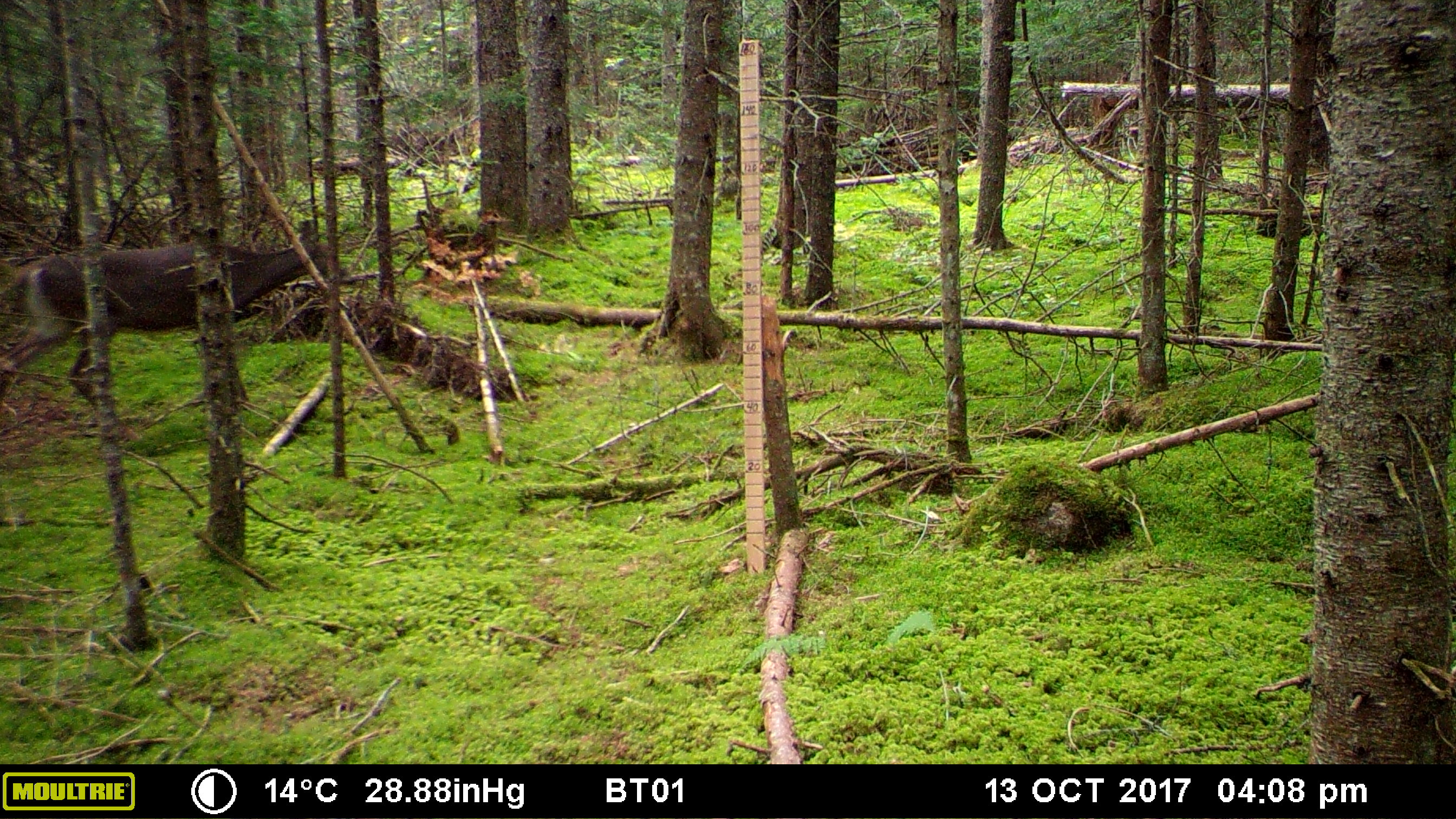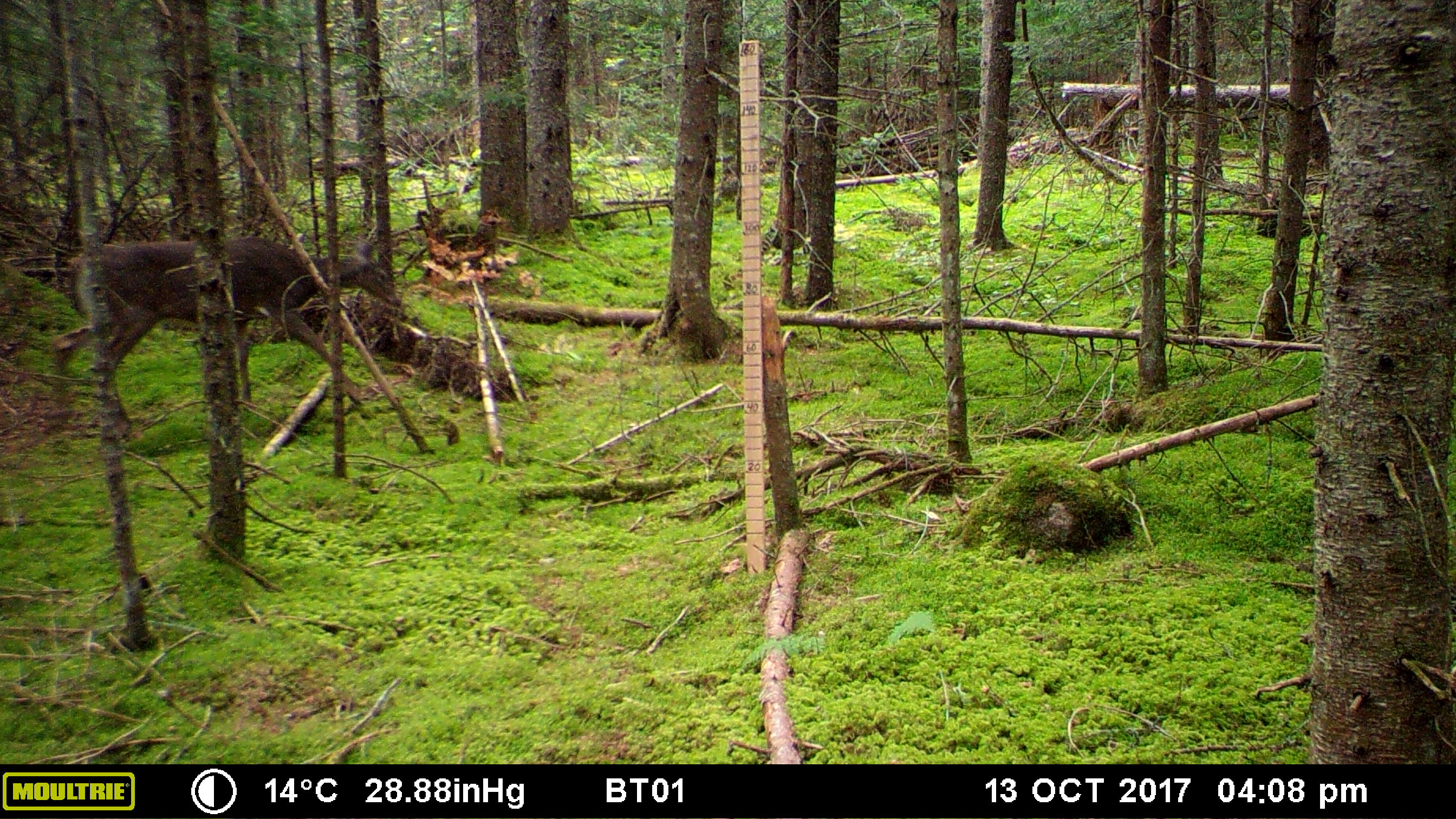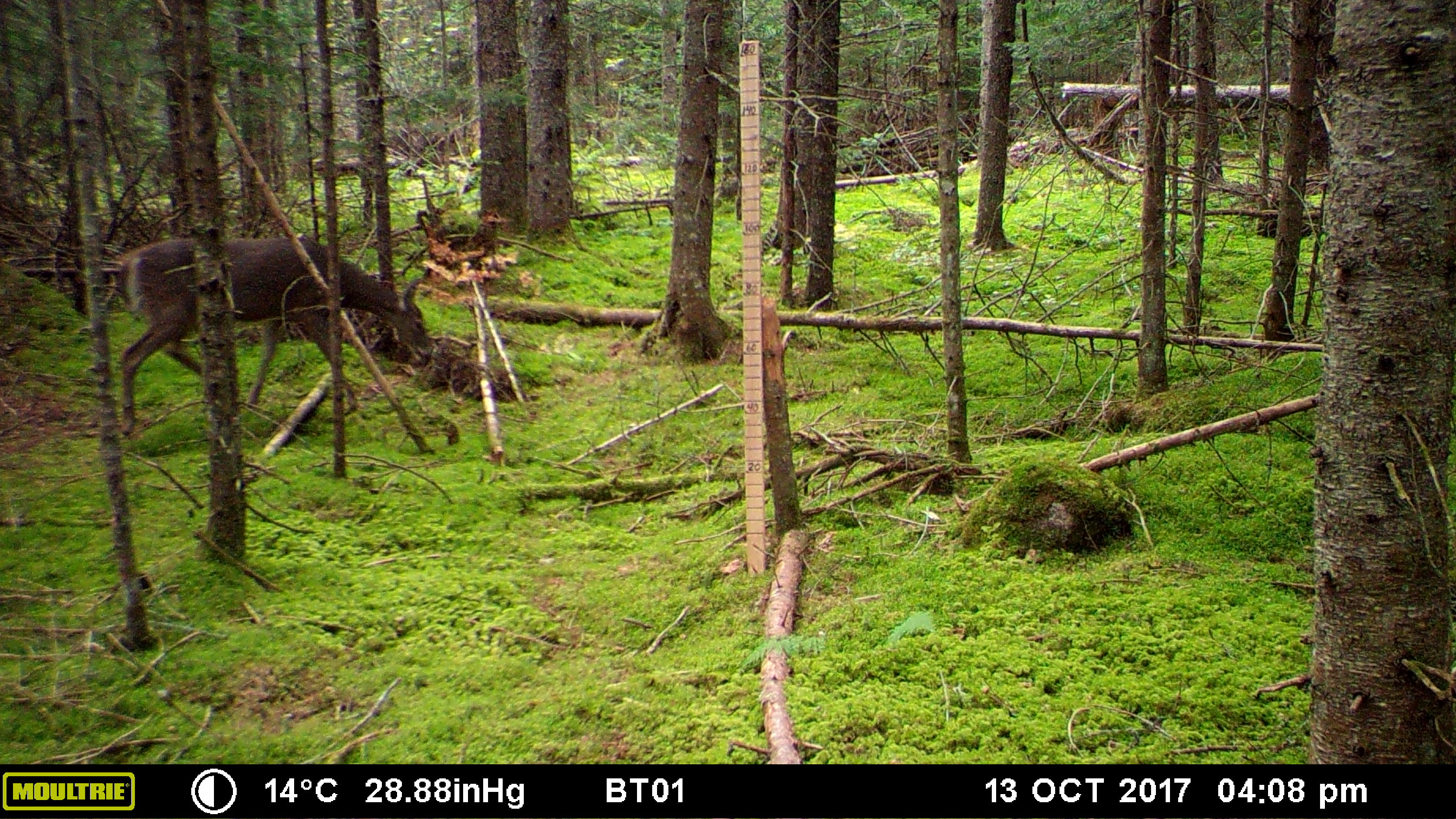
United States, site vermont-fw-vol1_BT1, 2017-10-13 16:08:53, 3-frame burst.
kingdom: Animalia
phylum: Chordata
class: Mammalia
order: Artiodactyla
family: Cervidae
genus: Odocoileus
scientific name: Odocoileus virginianus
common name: white-tailed deer